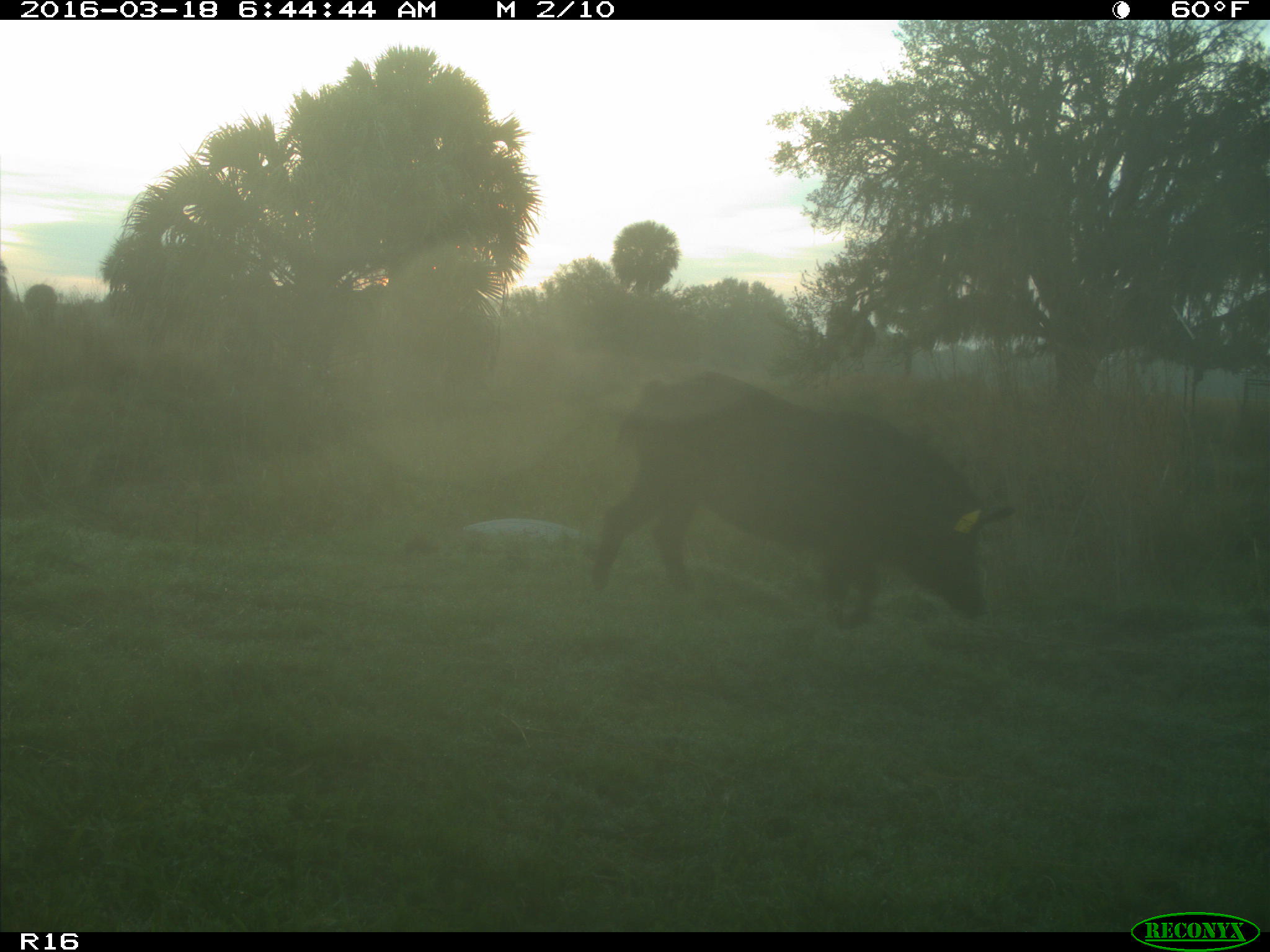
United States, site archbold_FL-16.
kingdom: Animalia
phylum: Chordata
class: Mammalia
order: Artiodactyla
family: Suidae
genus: Sus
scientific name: Sus scrofa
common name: wild boar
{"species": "Sus scrofa (wild boar)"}